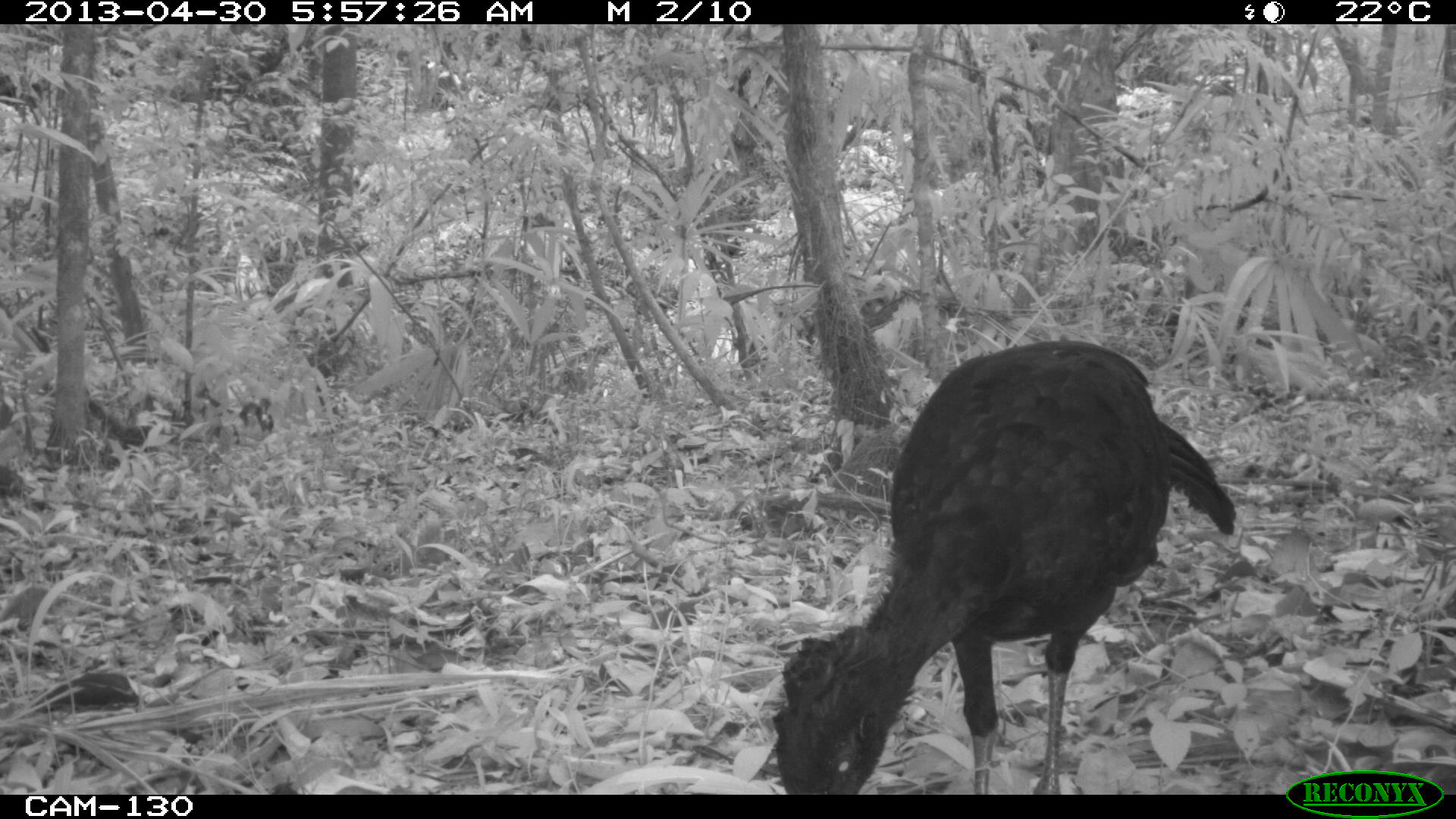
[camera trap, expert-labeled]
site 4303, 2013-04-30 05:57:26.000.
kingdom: Animalia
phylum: Chordata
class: Aves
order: Galliformes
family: Cracidae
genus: Crax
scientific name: Crax rubra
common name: great curassow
Crax rubra (great curassow), count 1, sex male.